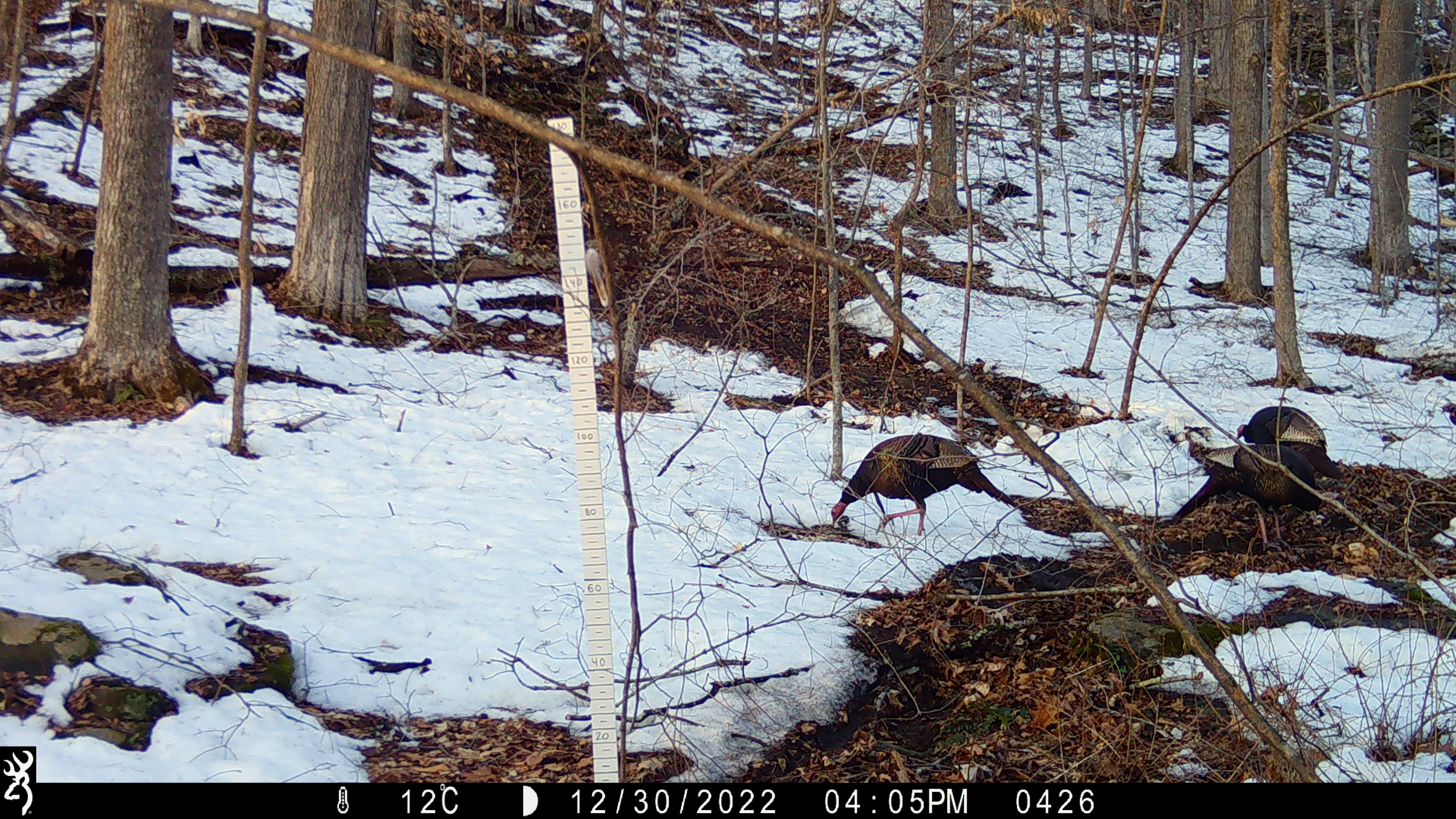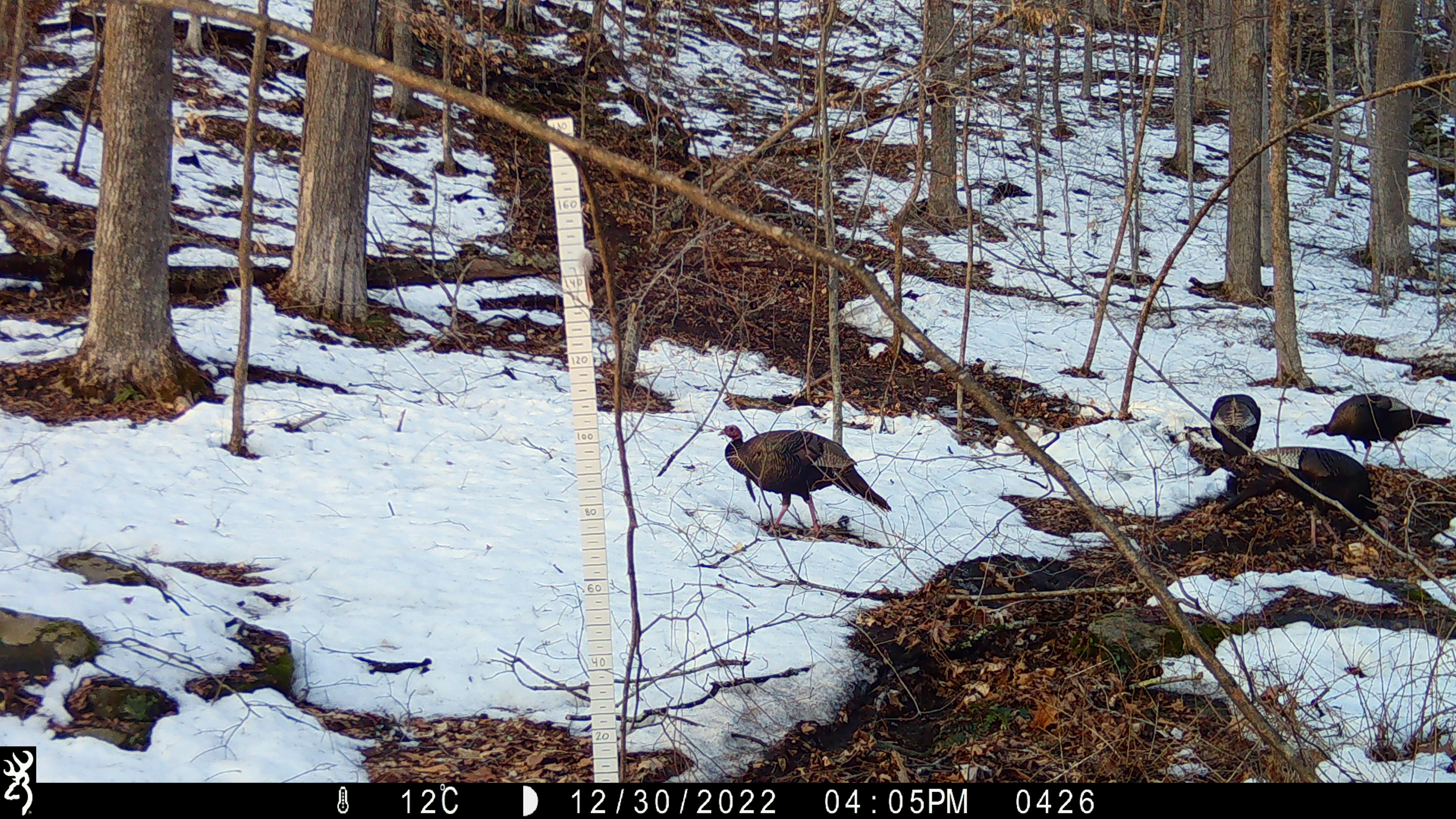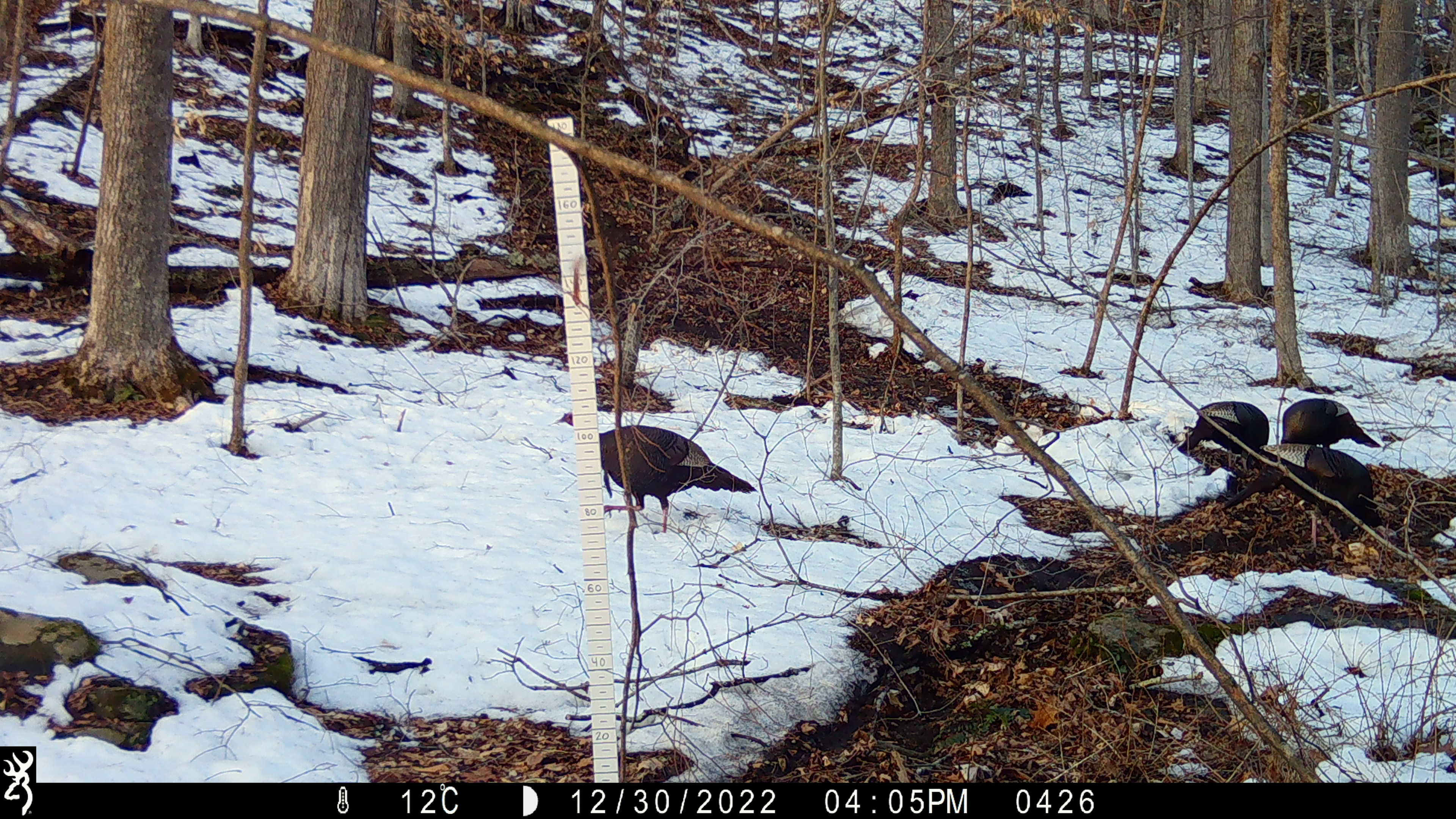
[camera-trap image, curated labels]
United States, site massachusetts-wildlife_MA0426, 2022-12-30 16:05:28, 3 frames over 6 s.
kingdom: Animalia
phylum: Chordata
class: Aves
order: Galliformes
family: Phasianidae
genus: Meleagris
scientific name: Meleagris gallopavo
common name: wild turkey